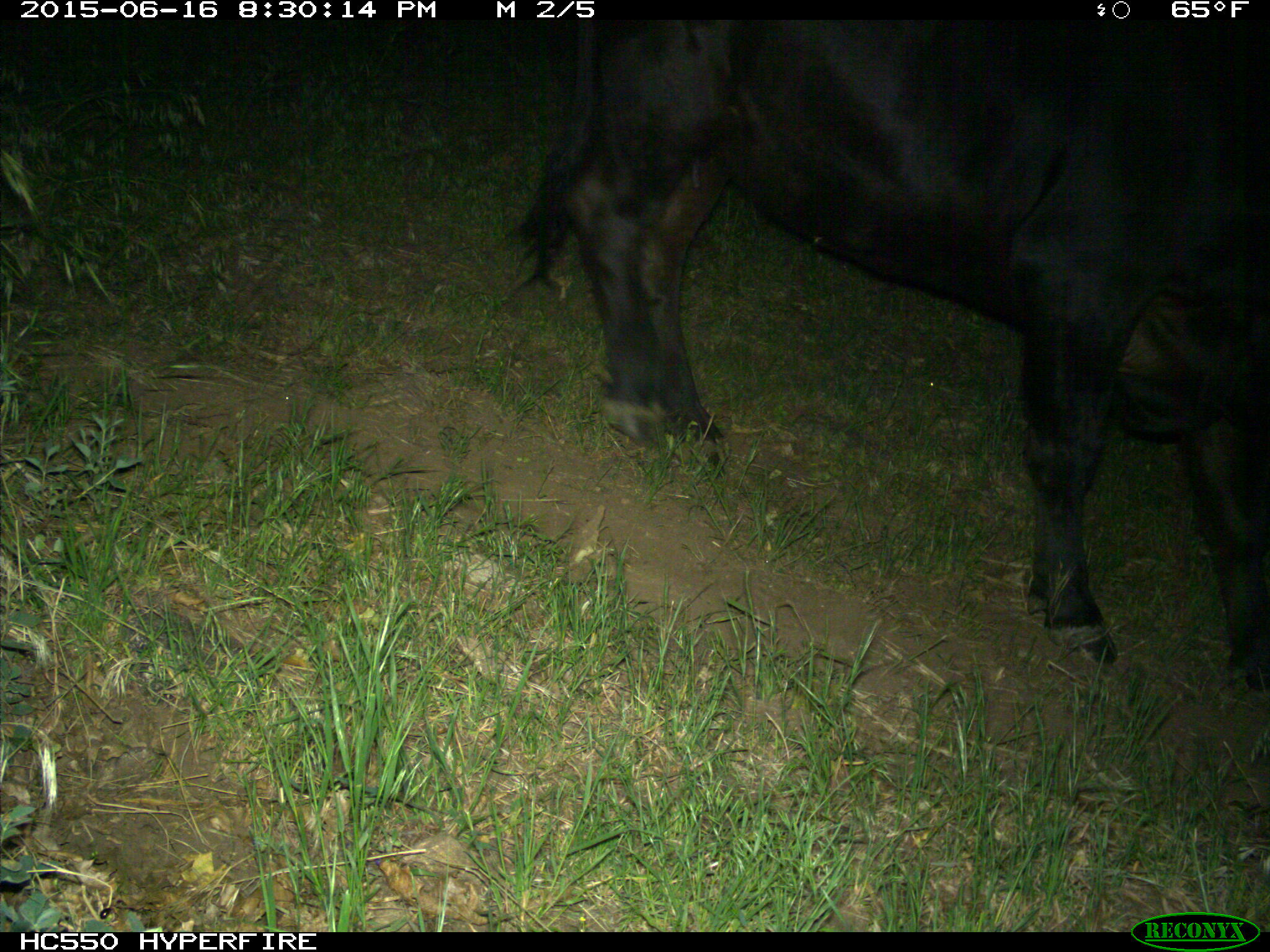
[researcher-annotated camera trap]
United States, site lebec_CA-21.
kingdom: Animalia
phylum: Chordata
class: Mammalia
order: Artiodactyla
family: Bovidae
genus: Bos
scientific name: Bos taurus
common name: domestic cow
Bos taurus (domestic cow).